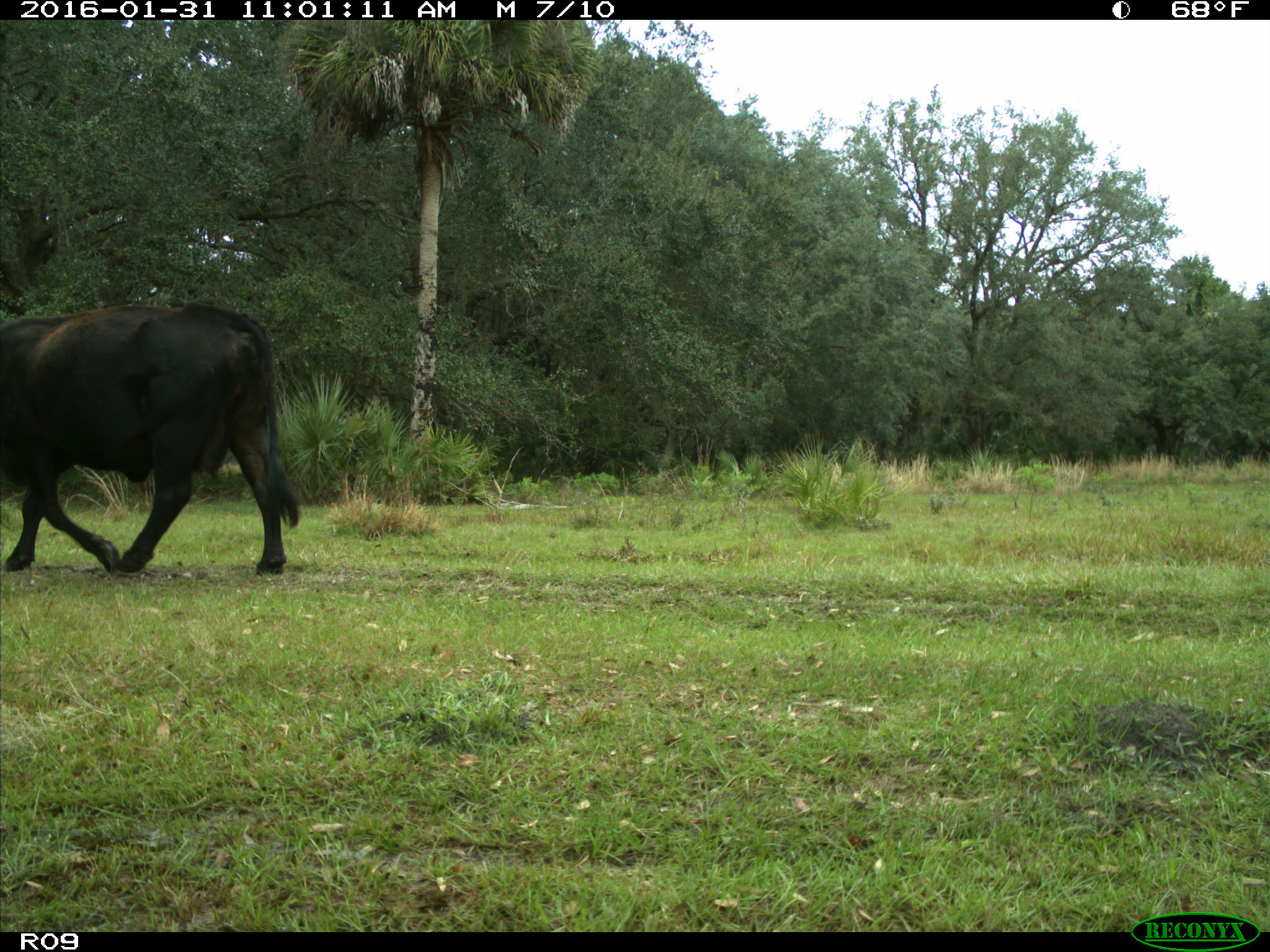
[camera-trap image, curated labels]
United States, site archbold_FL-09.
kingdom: Animalia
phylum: Chordata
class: Mammalia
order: Artiodactyla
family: Bovidae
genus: Bos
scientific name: Bos taurus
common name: domestic cow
Bos taurus (domestic cow).